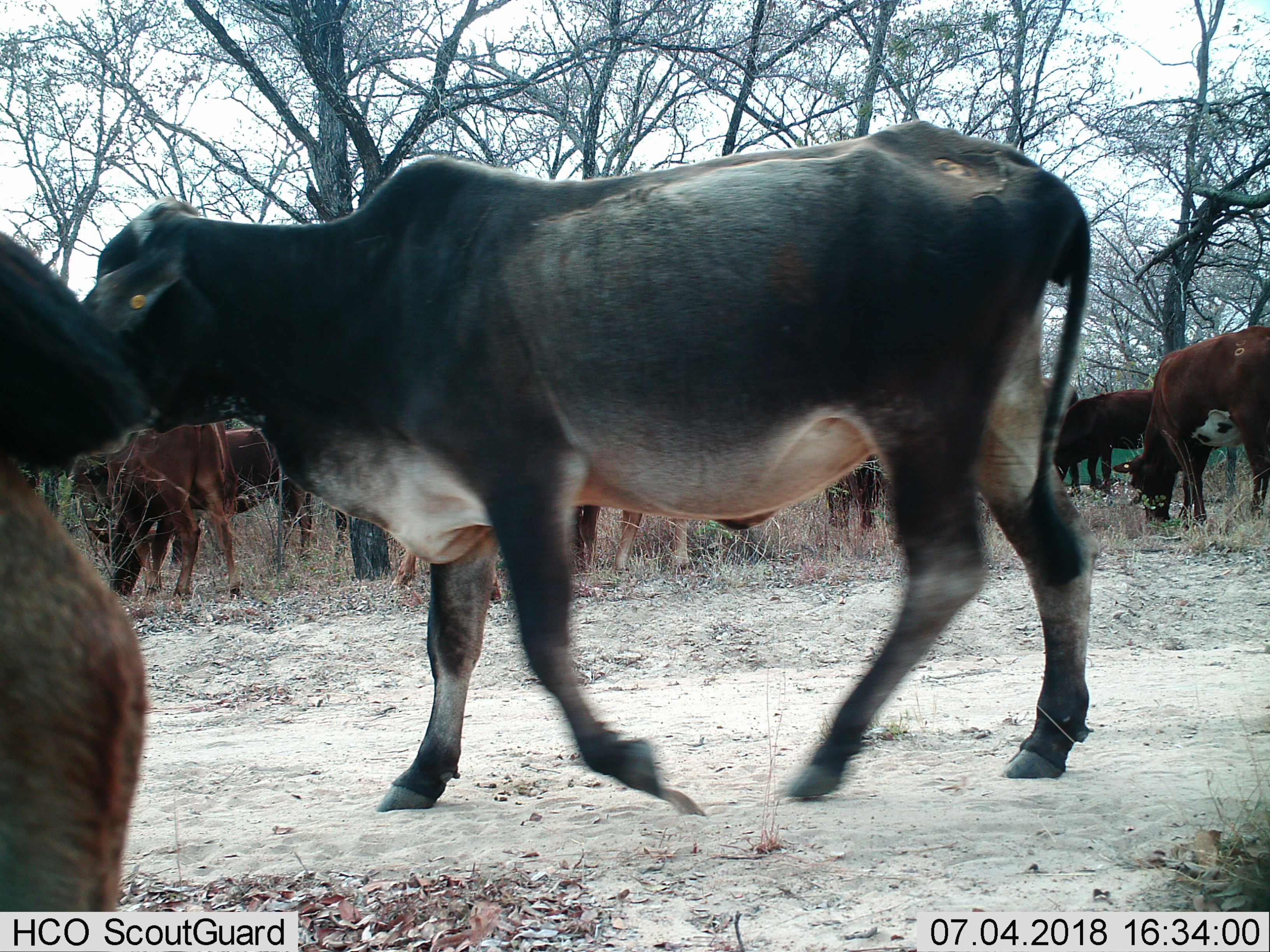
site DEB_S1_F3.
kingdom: Animalia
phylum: Chordata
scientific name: Vertebrata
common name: domestic animal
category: domesticanimal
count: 9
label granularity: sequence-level